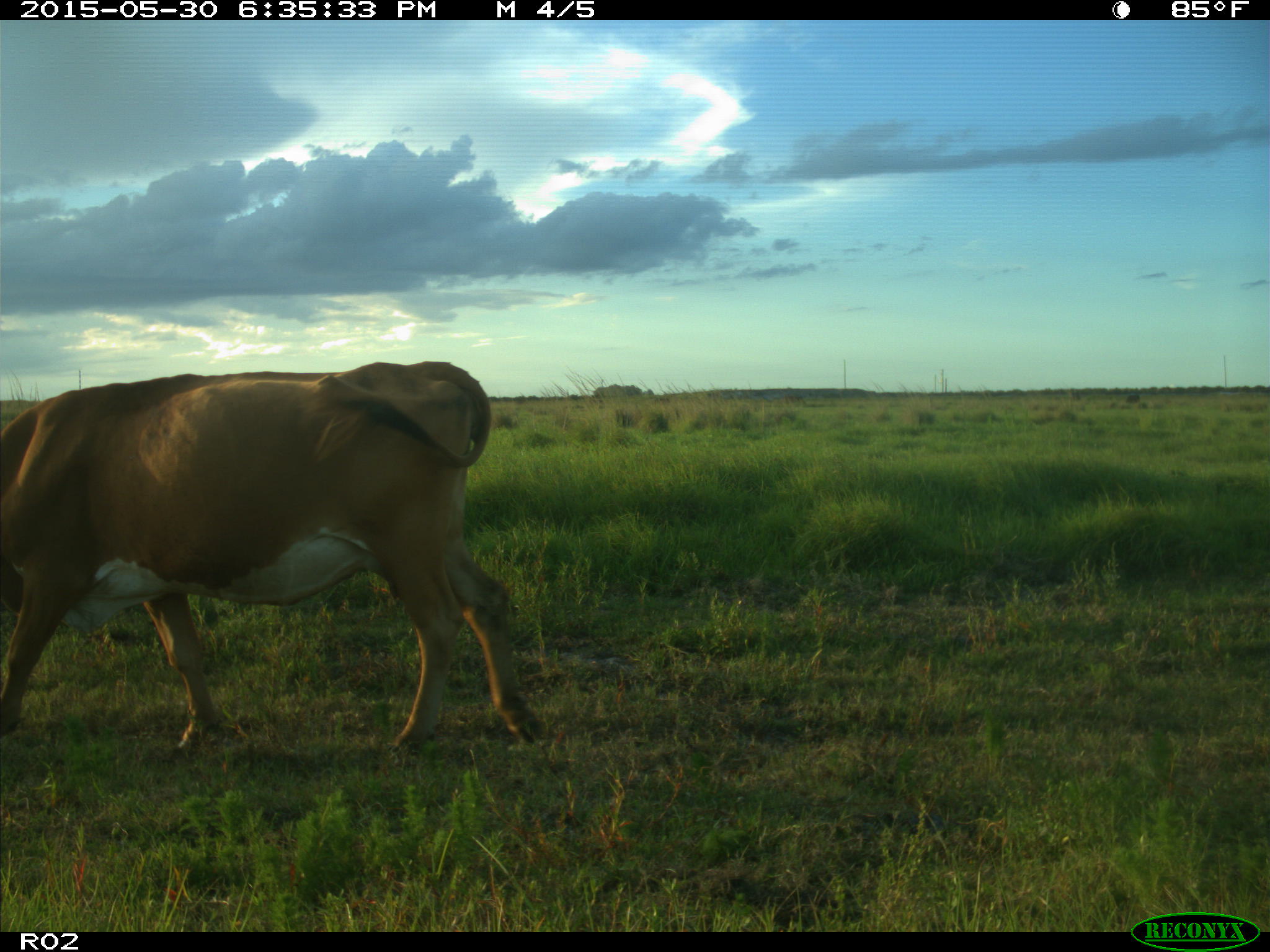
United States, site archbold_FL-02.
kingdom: Animalia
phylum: Chordata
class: Mammalia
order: Artiodactyla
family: Bovidae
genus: Bos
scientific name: Bos taurus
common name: domestic cow